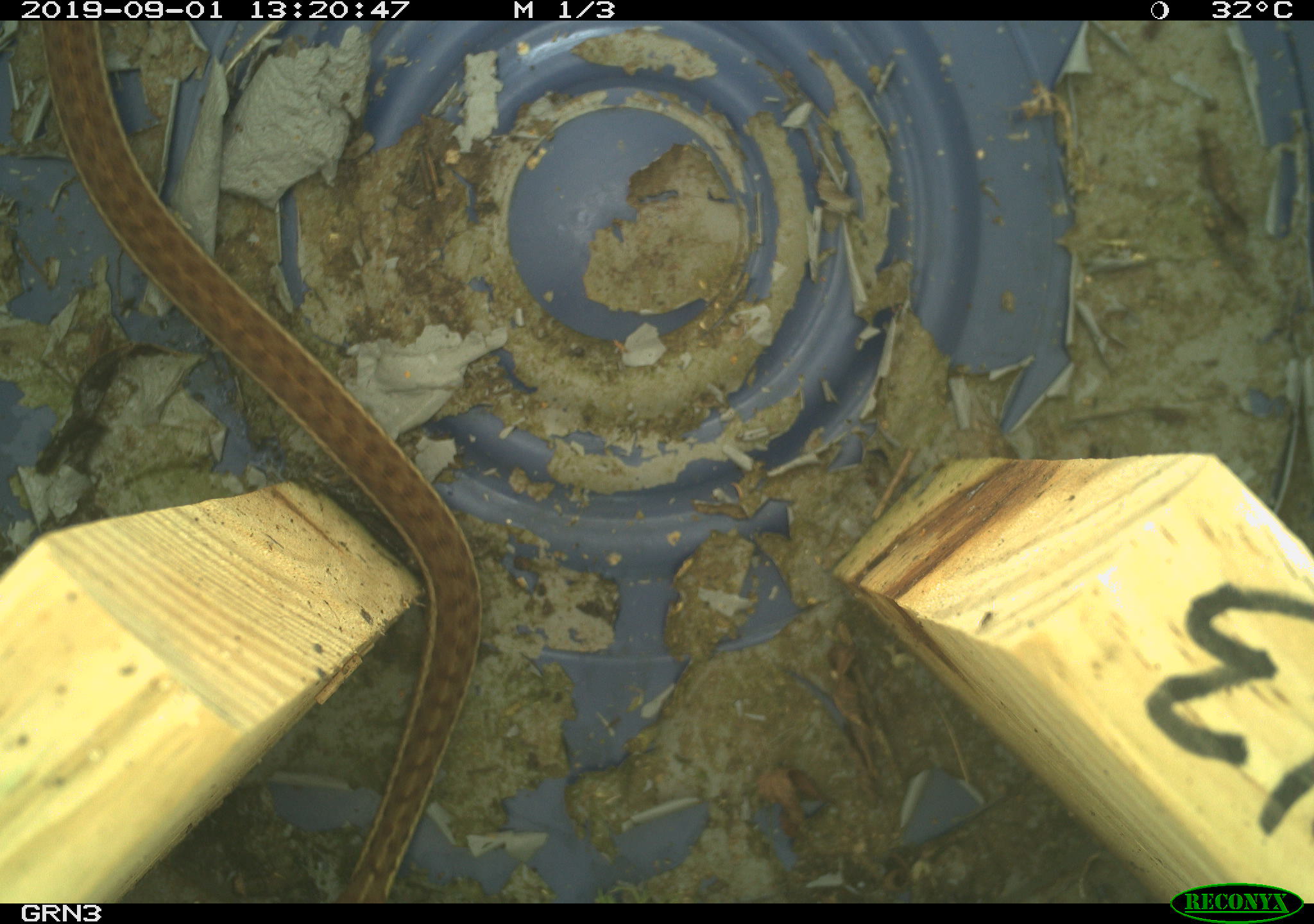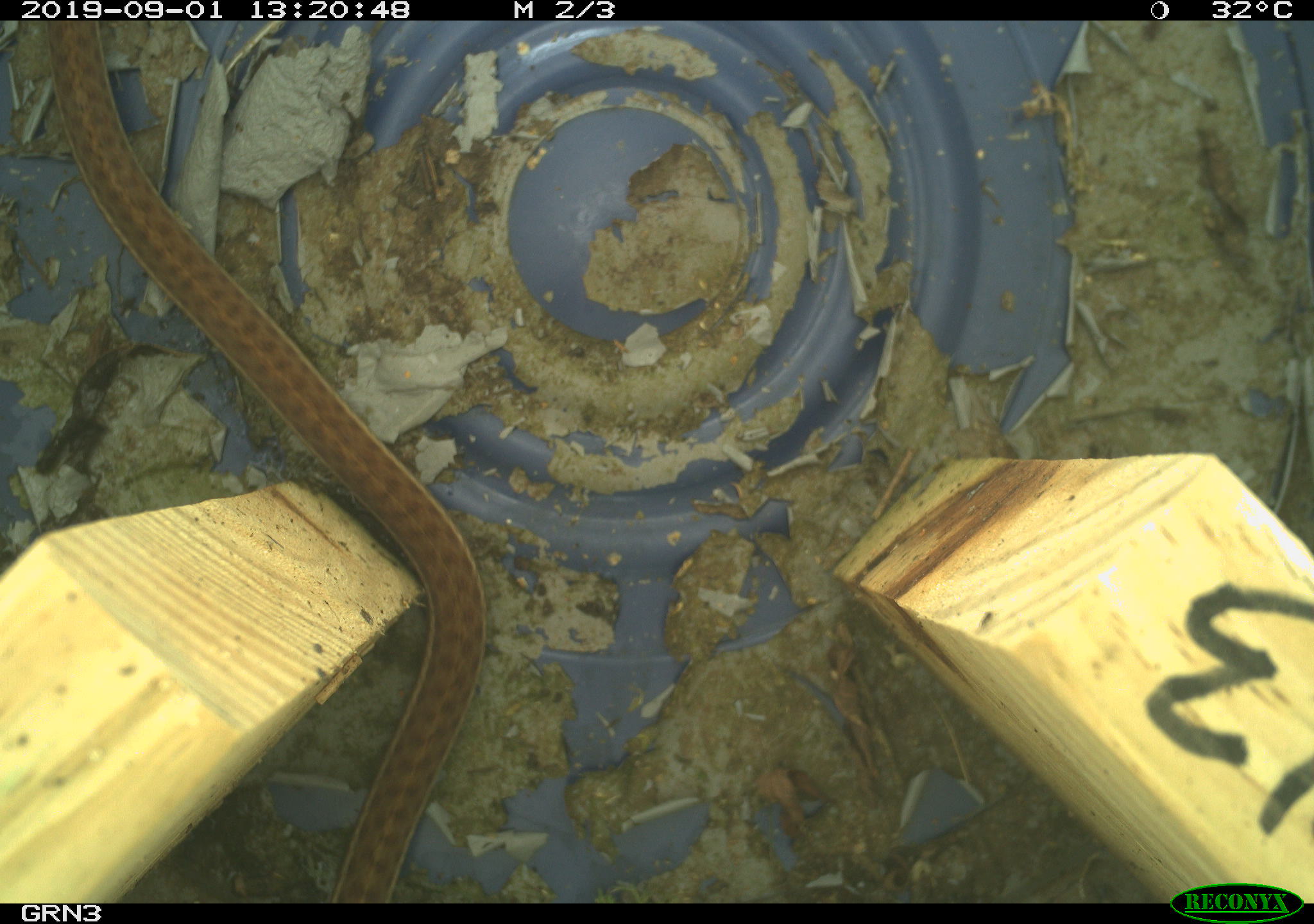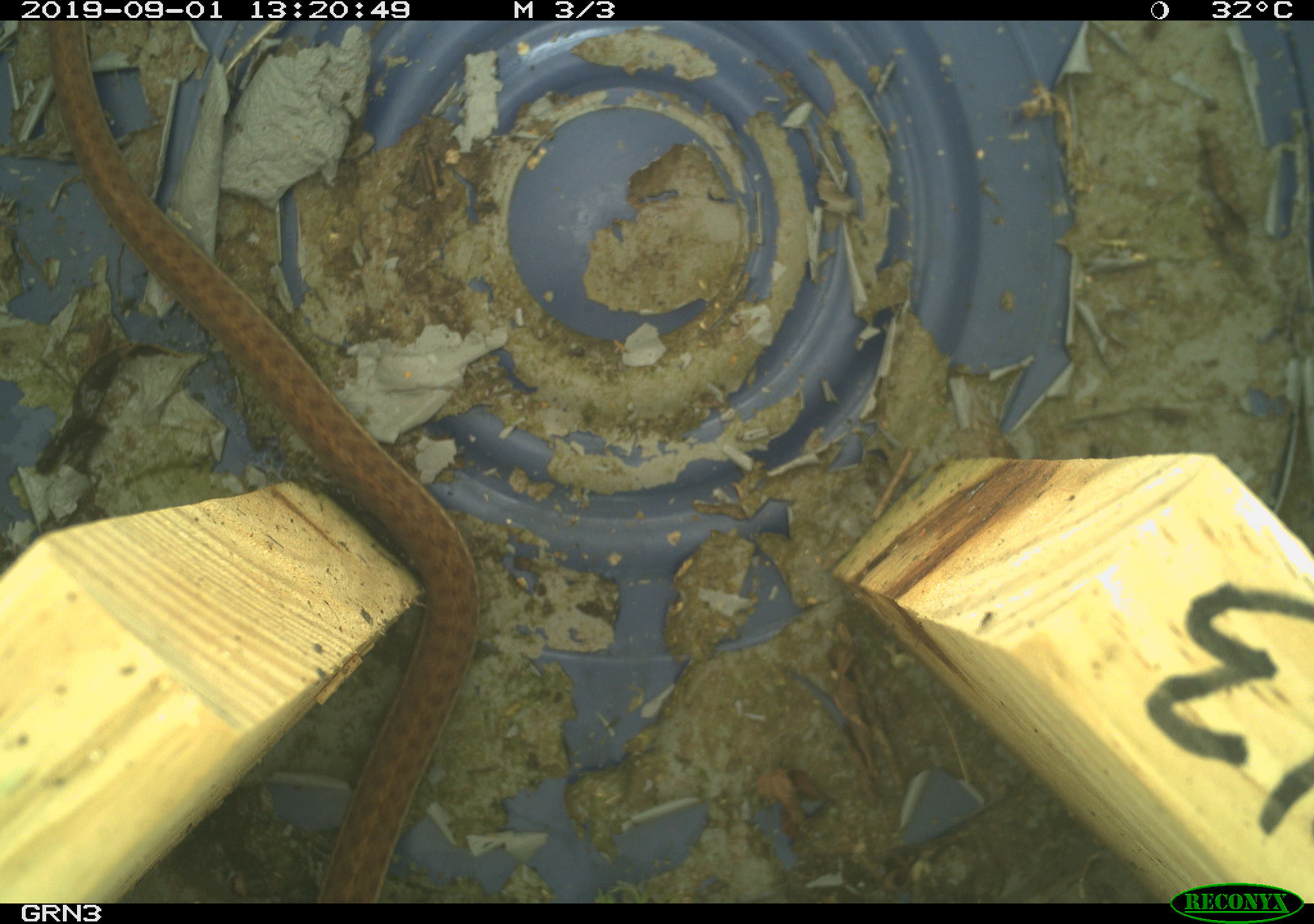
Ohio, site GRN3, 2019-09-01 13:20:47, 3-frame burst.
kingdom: Animalia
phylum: Chordata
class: Reptilia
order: Squamata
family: Colubridae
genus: Thamnophis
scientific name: Thamnophis sirtalis sirtalis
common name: eastern gartersnake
Eastern gartersnake (Thamnophis sirtalis sirtalis).